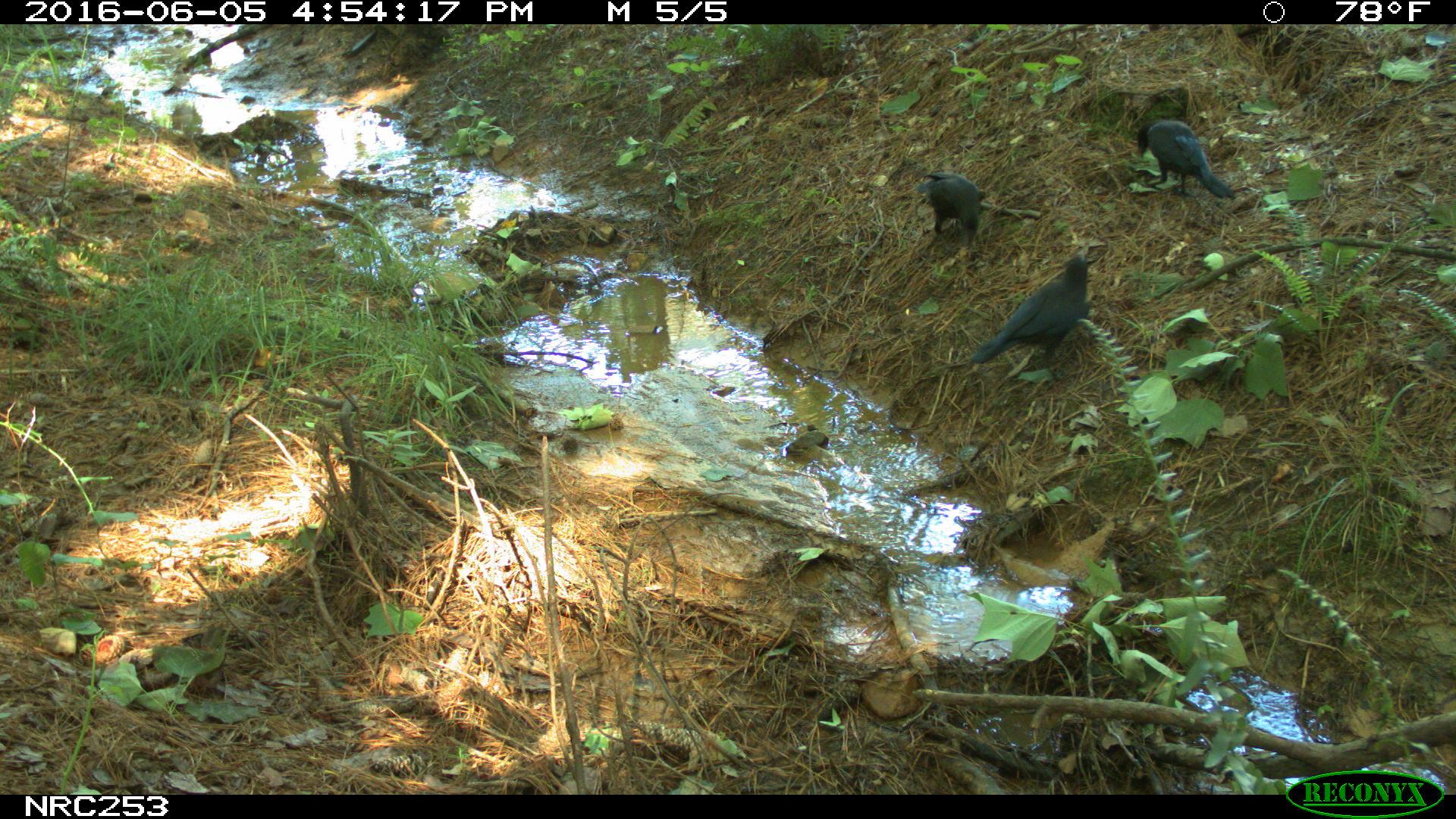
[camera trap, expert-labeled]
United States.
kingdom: Animalia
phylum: Chordata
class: Aves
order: Passeriformes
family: Corvidae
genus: Corvus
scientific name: Corvus brachyrhynchos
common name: american crow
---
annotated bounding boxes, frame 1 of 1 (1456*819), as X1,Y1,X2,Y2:
American Crow: 958,247,1102,386; 1128,115,1231,200; 913,170,1003,257